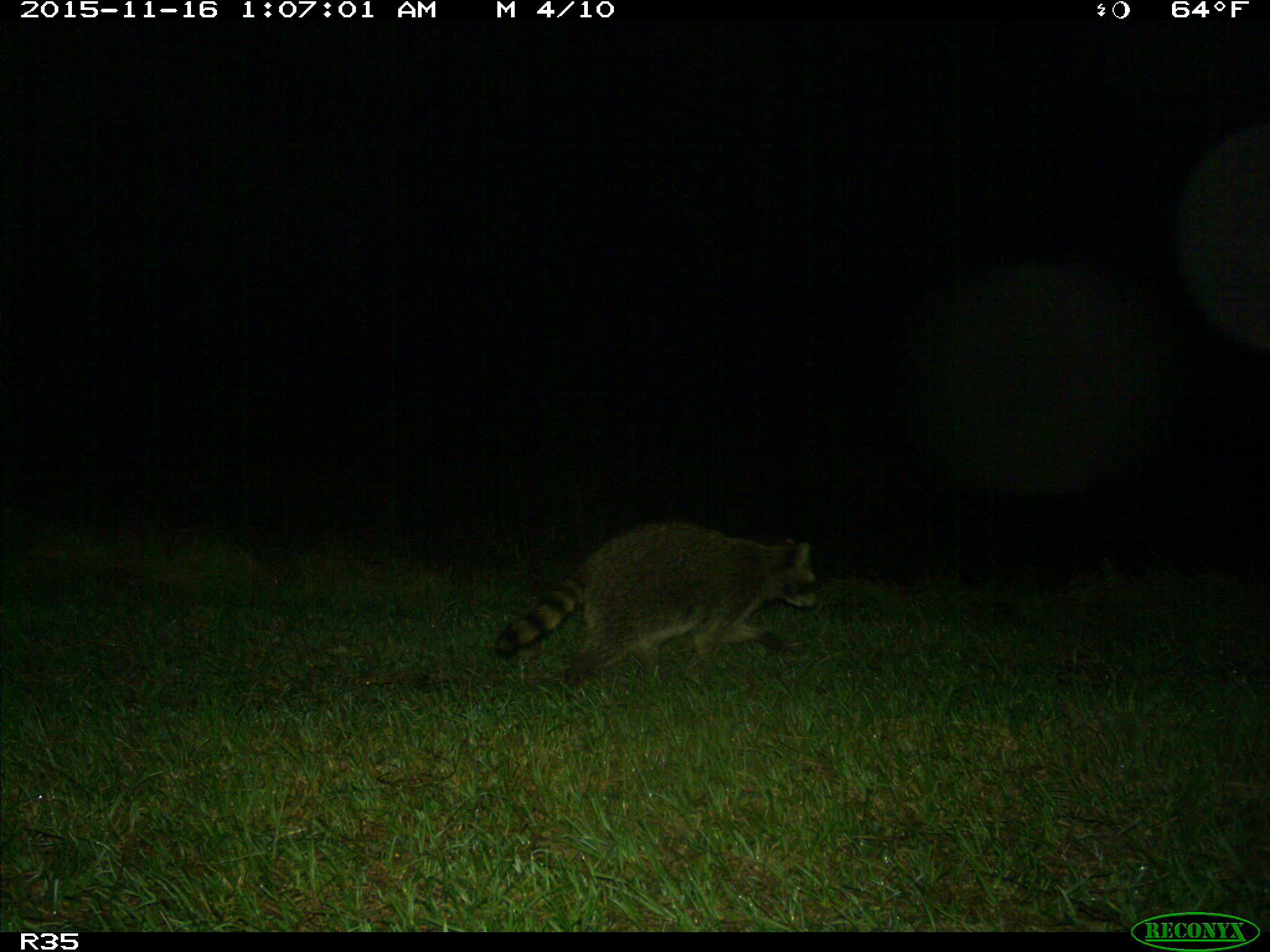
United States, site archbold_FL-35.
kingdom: Animalia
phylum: Chordata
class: Mammalia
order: Carnivora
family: Procyonidae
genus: Procyon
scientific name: Procyon lotor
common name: common raccoon